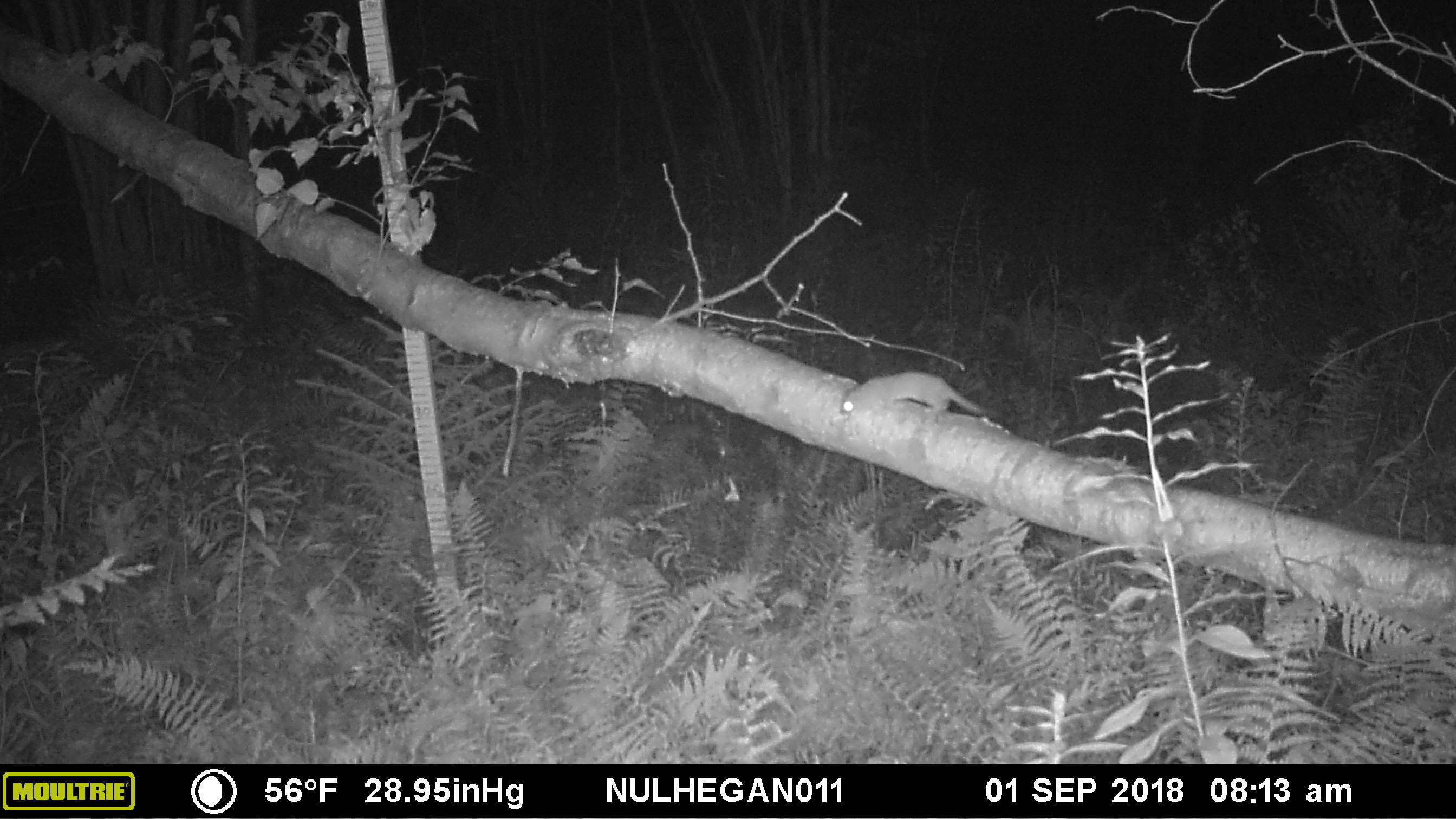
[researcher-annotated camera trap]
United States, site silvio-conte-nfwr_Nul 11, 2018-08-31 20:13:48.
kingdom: Animalia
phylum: Chordata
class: Mammalia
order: Rodentia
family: Sciuridae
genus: Glaucomys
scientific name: Glaucomys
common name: flying squirrel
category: flying squirrel sp.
Flying squirrel sp. (flying squirrel) (Glaucomys).